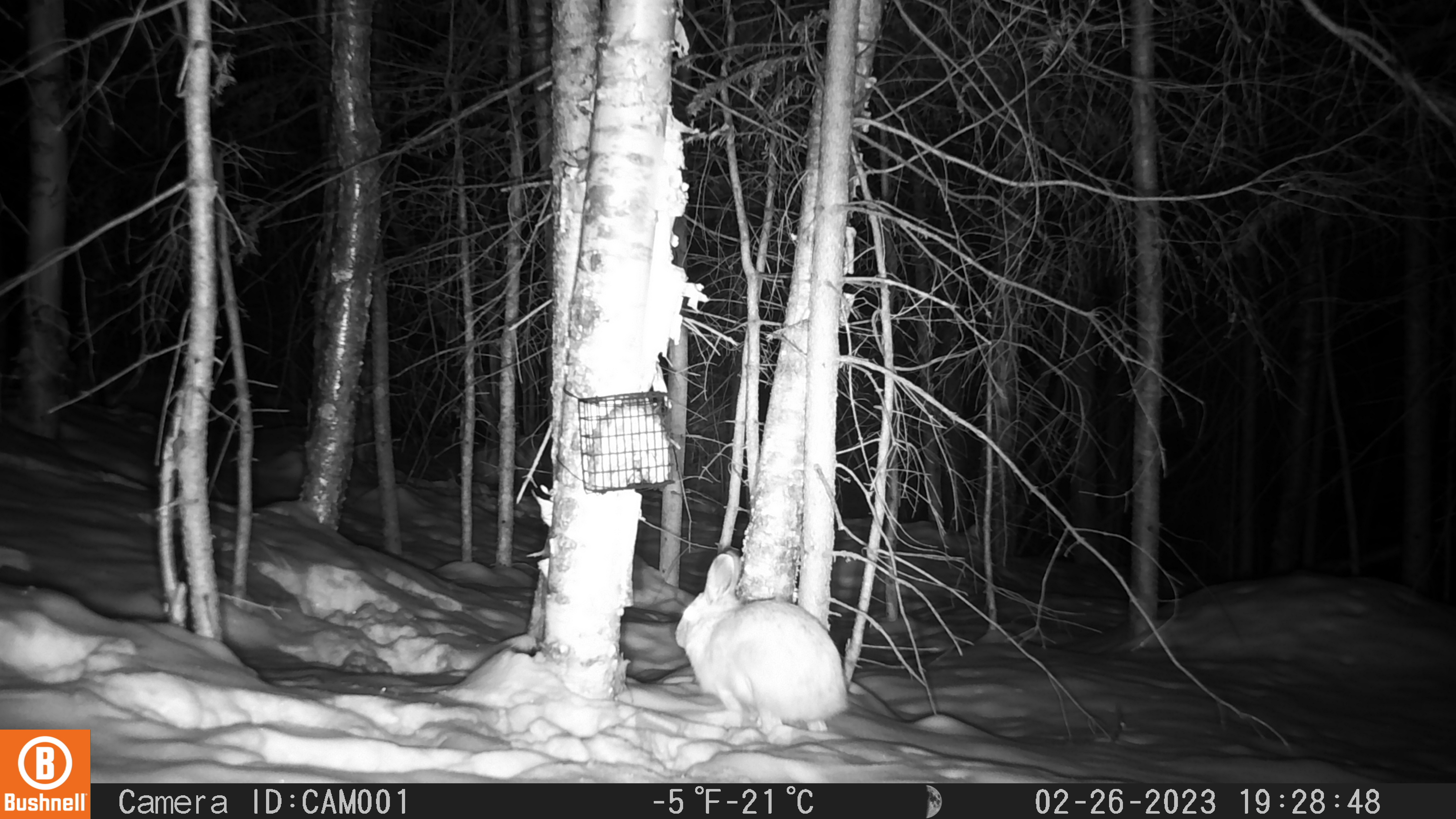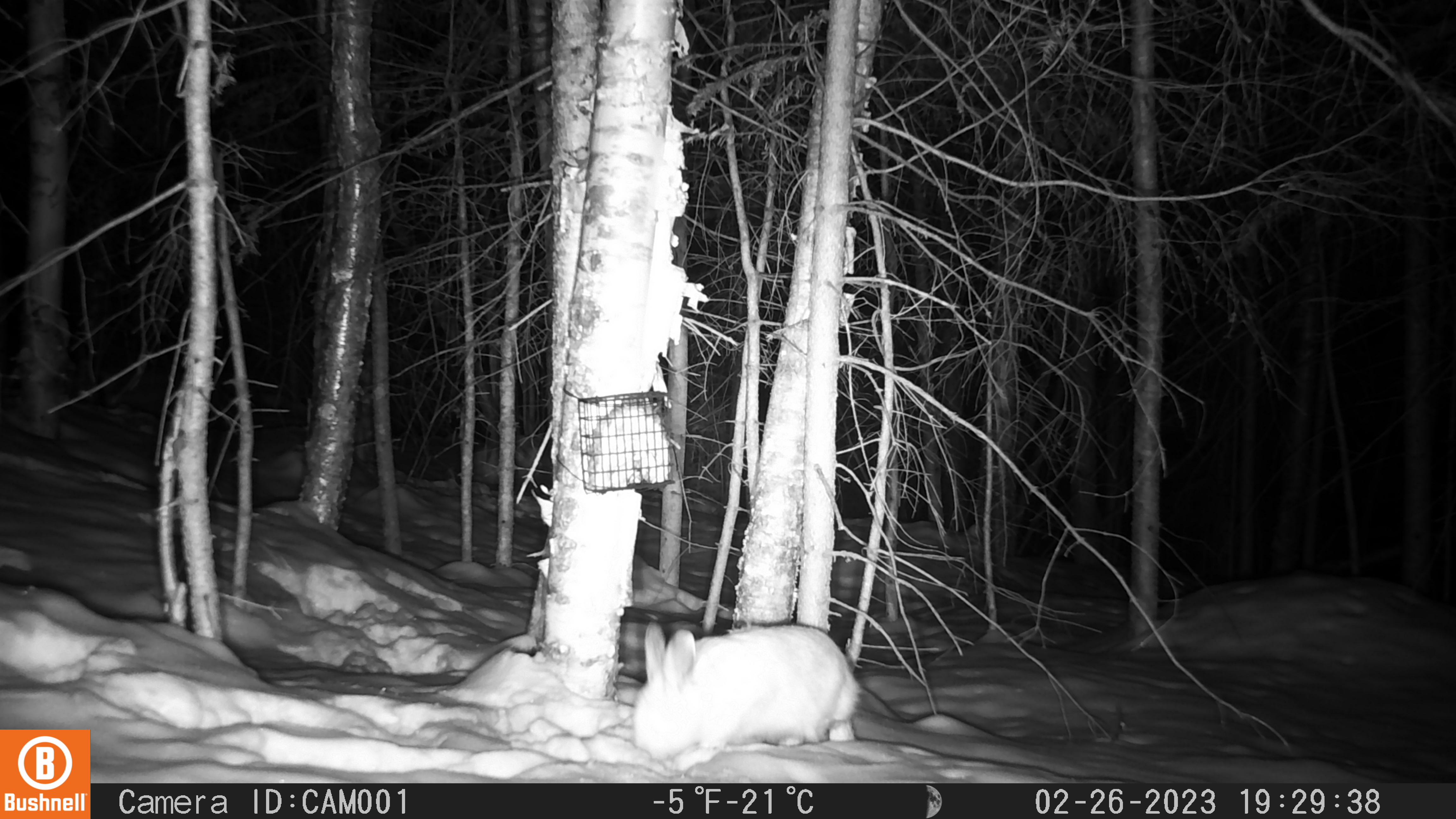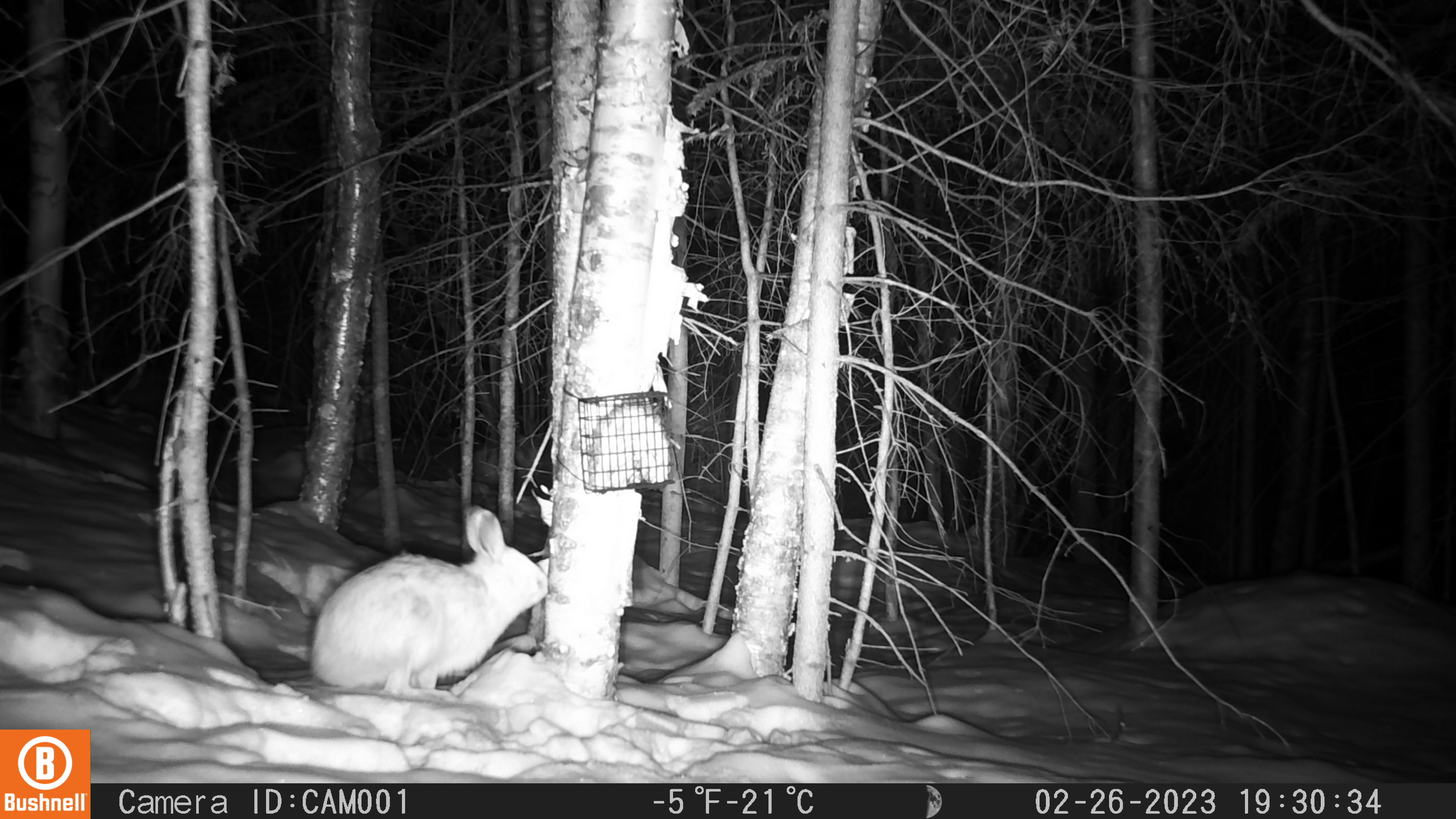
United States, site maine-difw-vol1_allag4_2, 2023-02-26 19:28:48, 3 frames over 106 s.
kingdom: Animalia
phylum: Chordata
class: Mammalia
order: Lagomorpha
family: Leporidae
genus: Lepus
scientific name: Lepus americanus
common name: snowshoe hare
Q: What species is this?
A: Snowshoe hare (Lepus americanus).